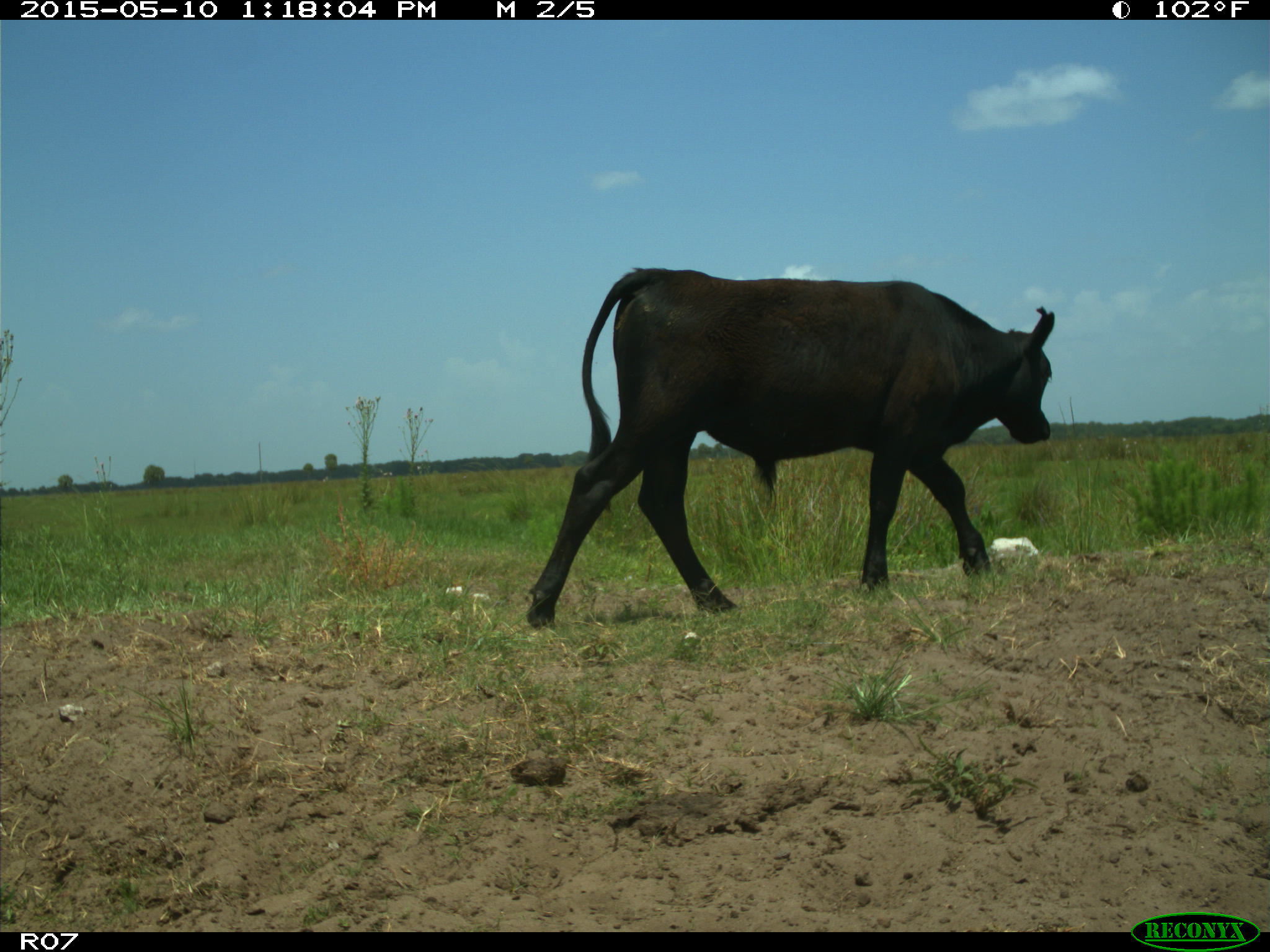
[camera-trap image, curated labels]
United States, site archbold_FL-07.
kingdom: Animalia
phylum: Chordata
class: Mammalia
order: Artiodactyla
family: Bovidae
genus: Bos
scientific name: Bos taurus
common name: domestic cow